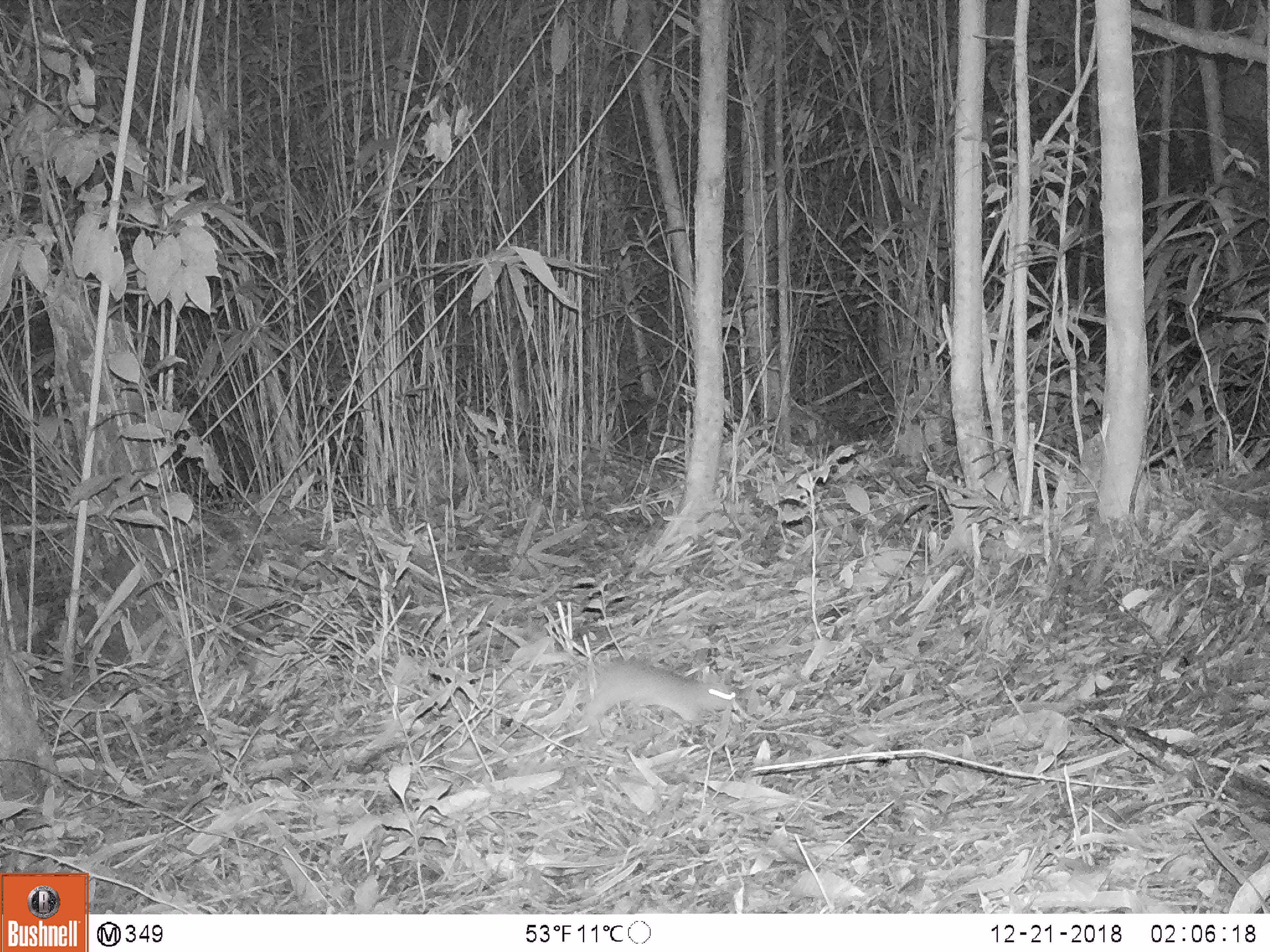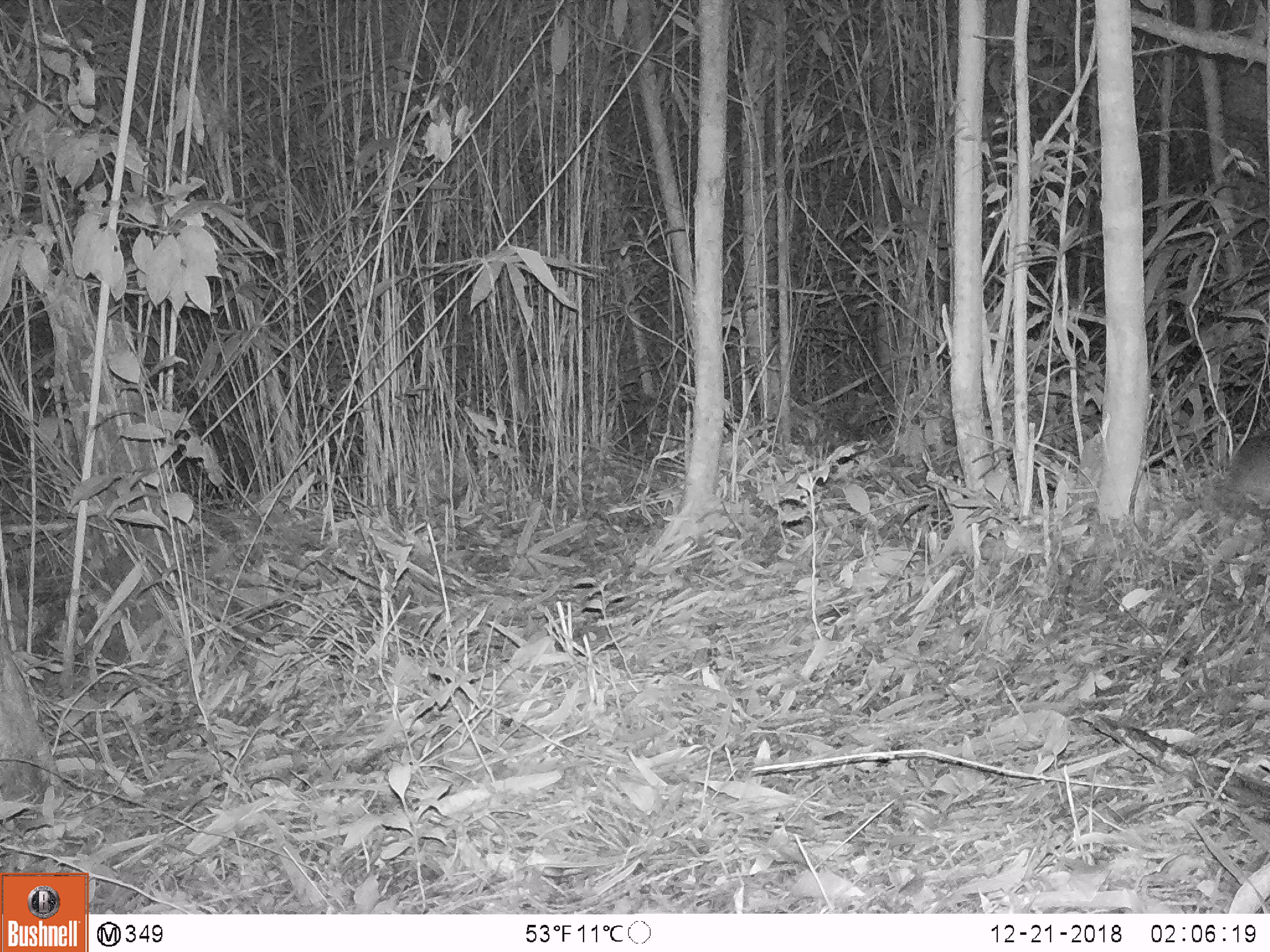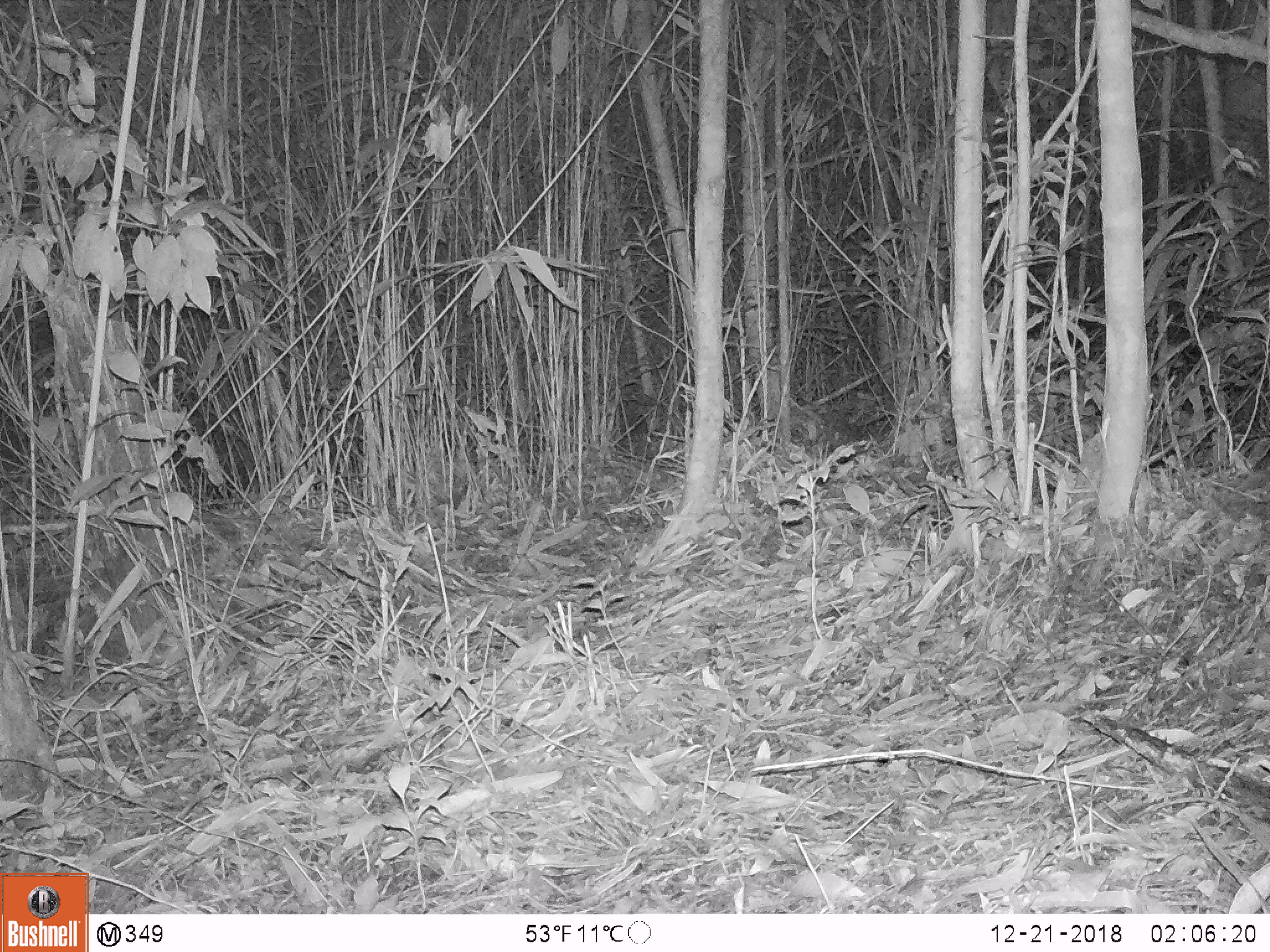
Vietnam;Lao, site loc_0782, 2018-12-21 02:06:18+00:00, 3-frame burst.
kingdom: Animalia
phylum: Chordata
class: Mammalia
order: Rodentia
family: Muridae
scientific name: Muridae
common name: old-world mice and rats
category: unidentified murid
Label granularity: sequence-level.